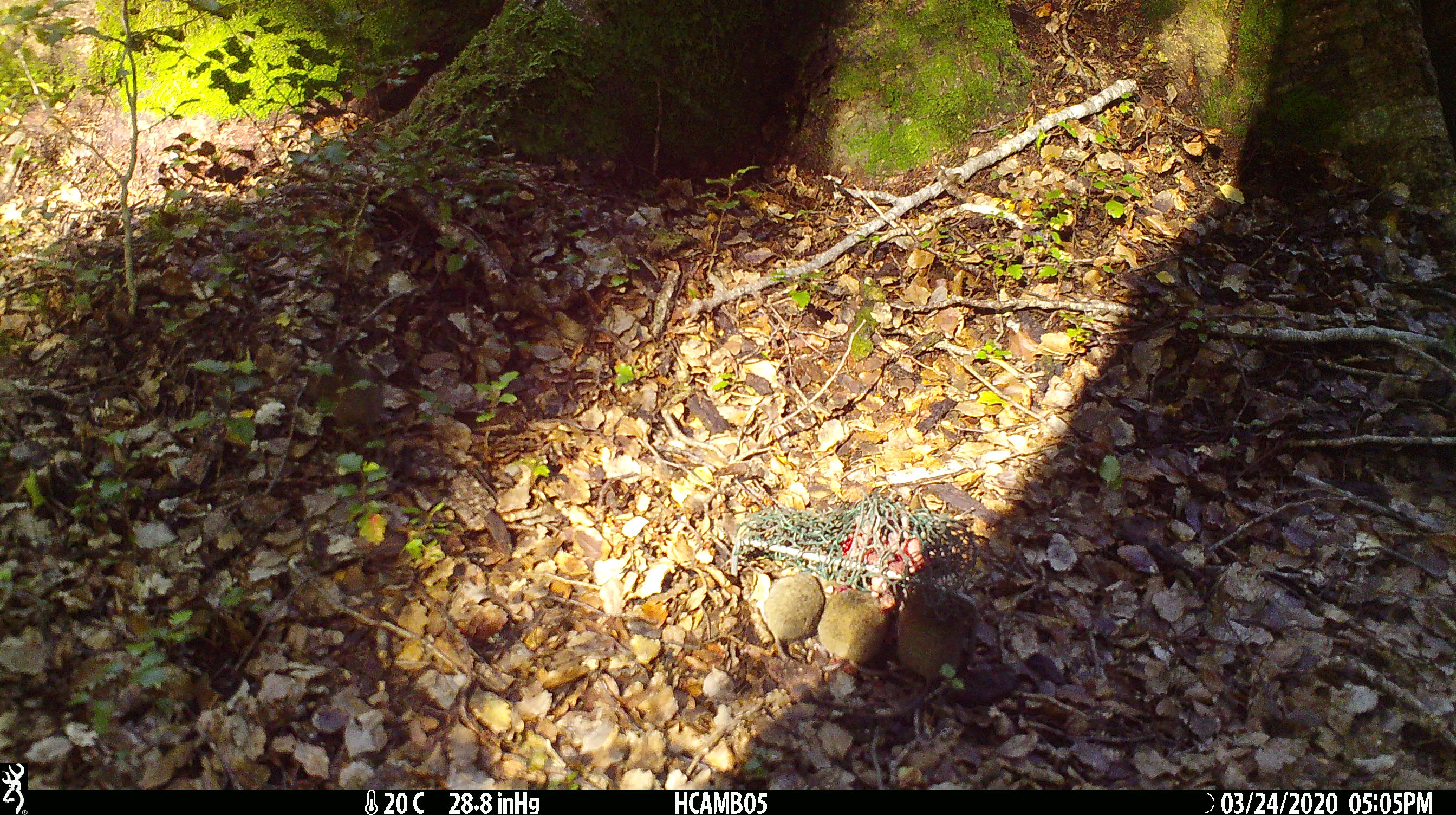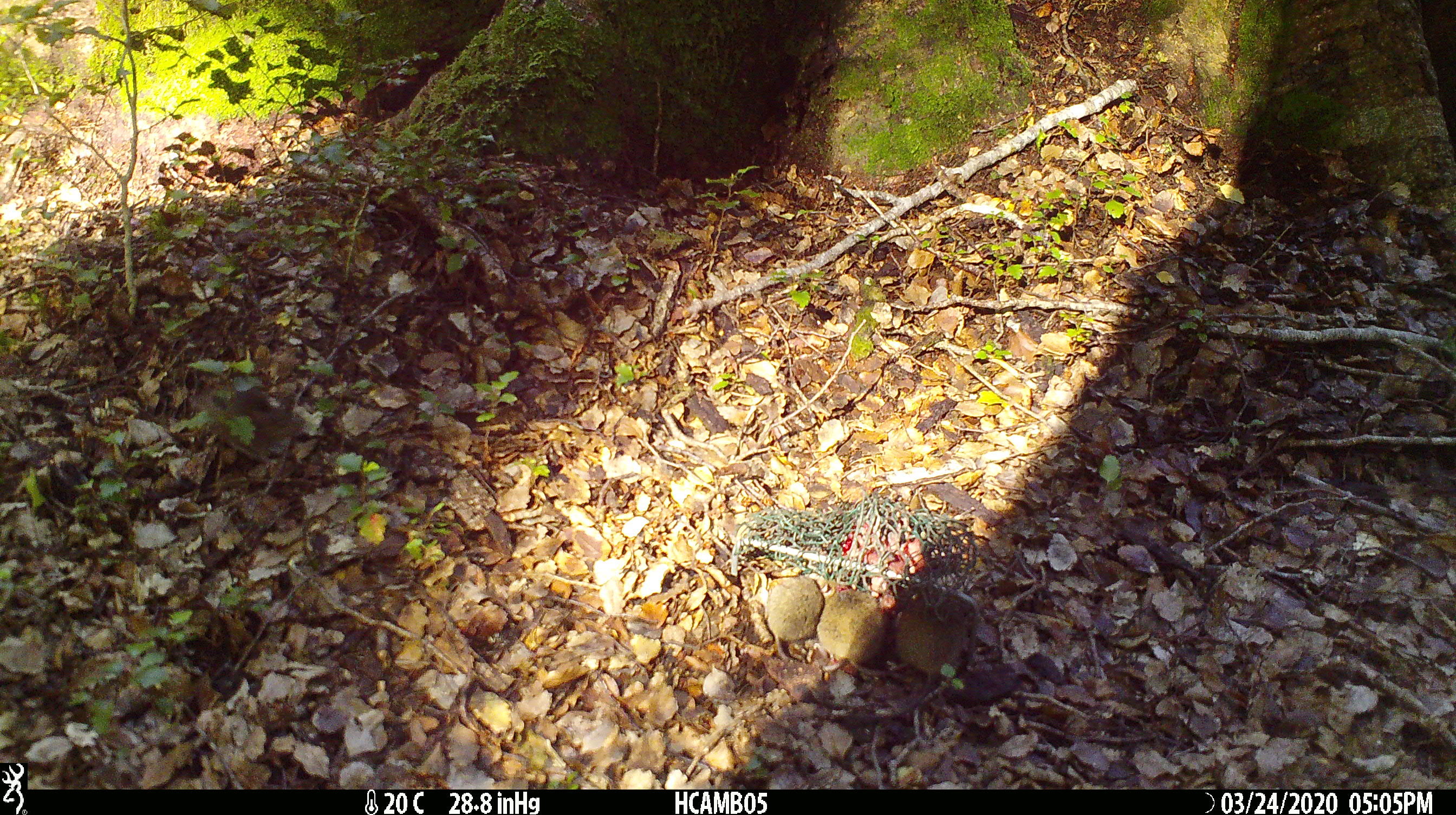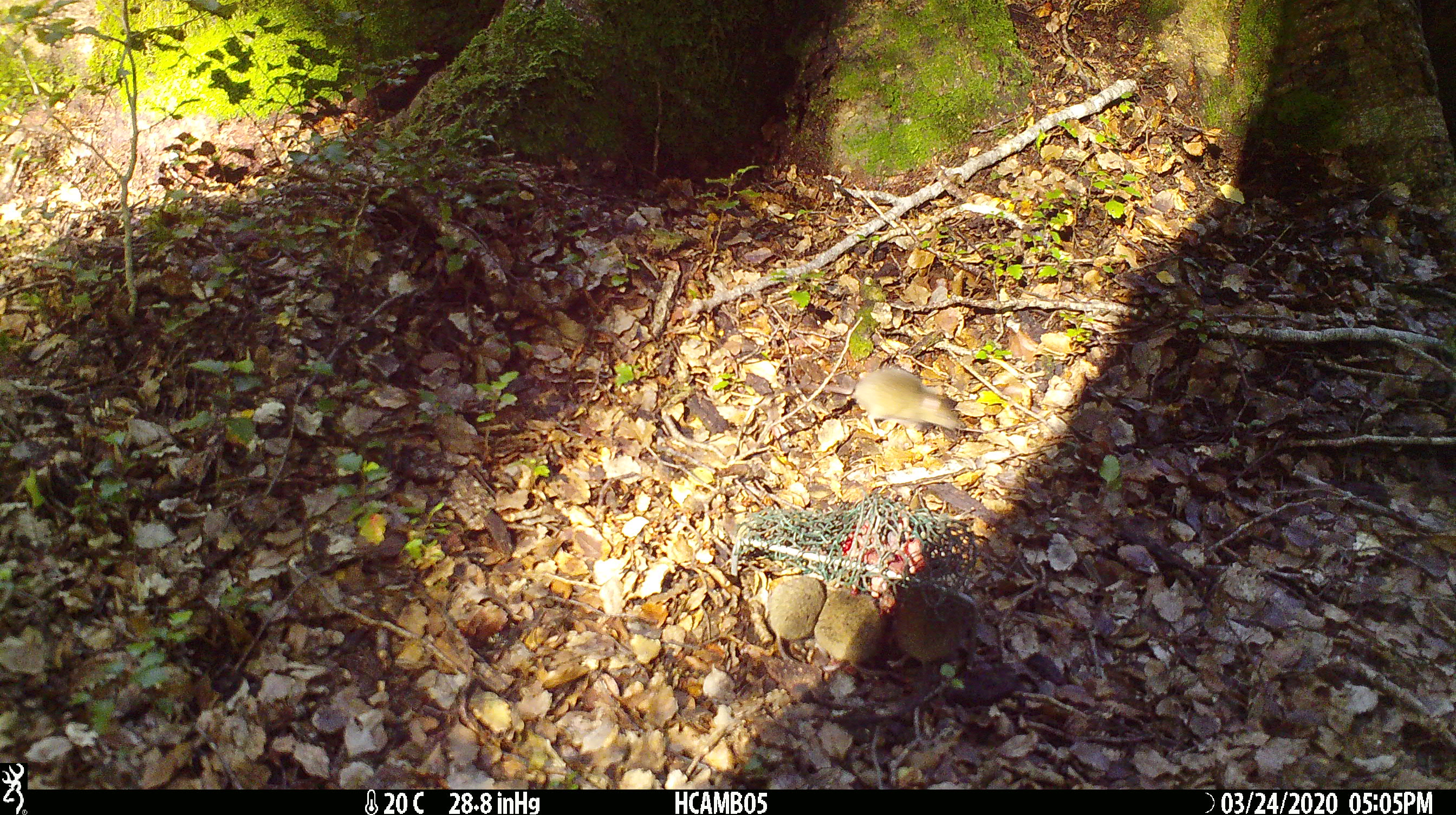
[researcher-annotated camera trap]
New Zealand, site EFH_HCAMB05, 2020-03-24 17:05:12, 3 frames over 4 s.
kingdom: Animalia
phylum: Chordata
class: Mammalia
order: Rodentia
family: Muridae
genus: Mus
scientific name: Mus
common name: mouse